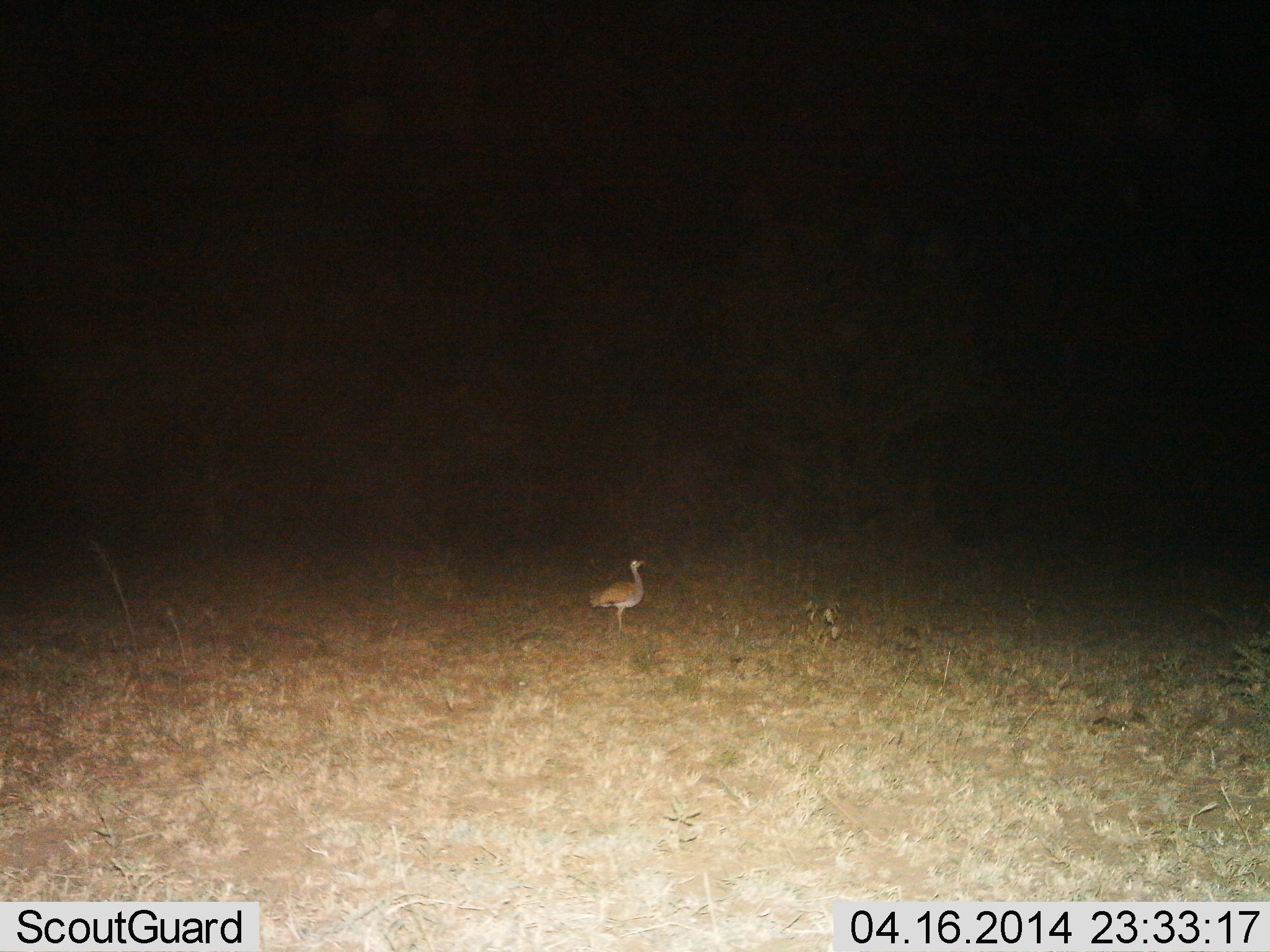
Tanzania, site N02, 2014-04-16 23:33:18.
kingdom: Animalia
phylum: Chordata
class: Aves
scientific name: Aves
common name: bird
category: otherbird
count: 1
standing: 100%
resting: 0%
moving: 0%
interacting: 0%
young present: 0%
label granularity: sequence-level